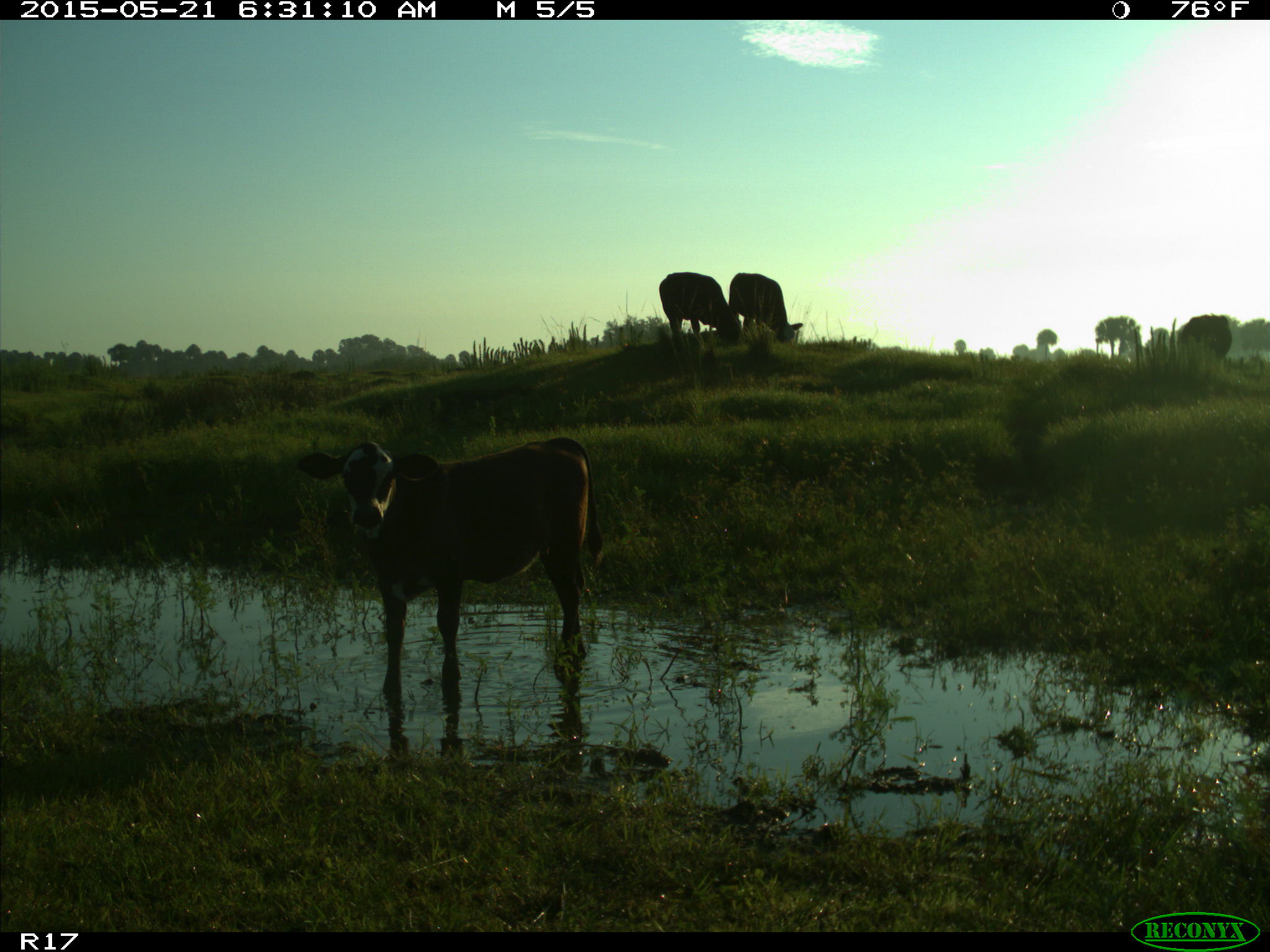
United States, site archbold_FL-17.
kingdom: Animalia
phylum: Chordata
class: Mammalia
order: Artiodactyla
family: Bovidae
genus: Bos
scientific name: Bos taurus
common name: domestic cow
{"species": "Bos taurus (domestic cow)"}